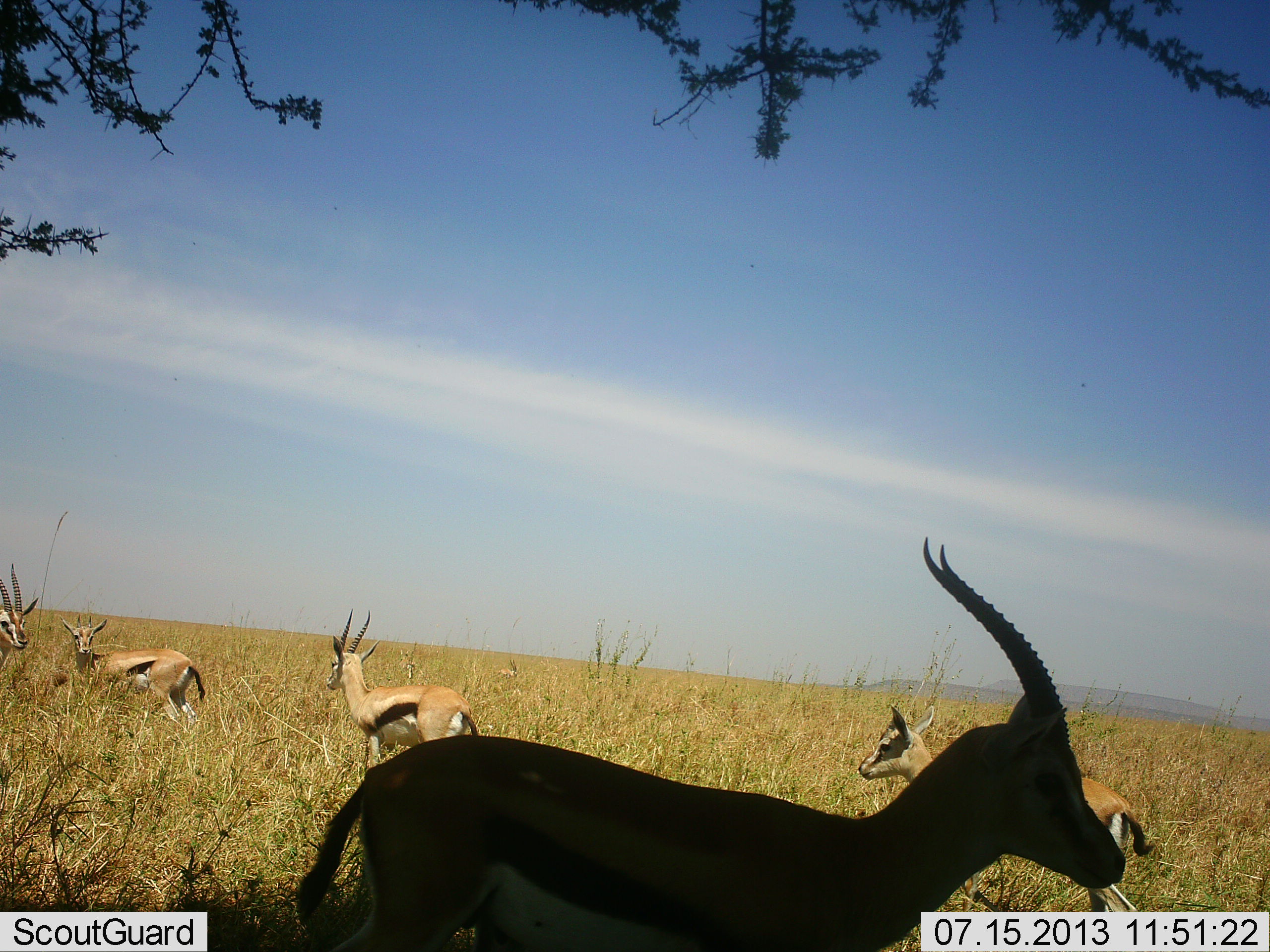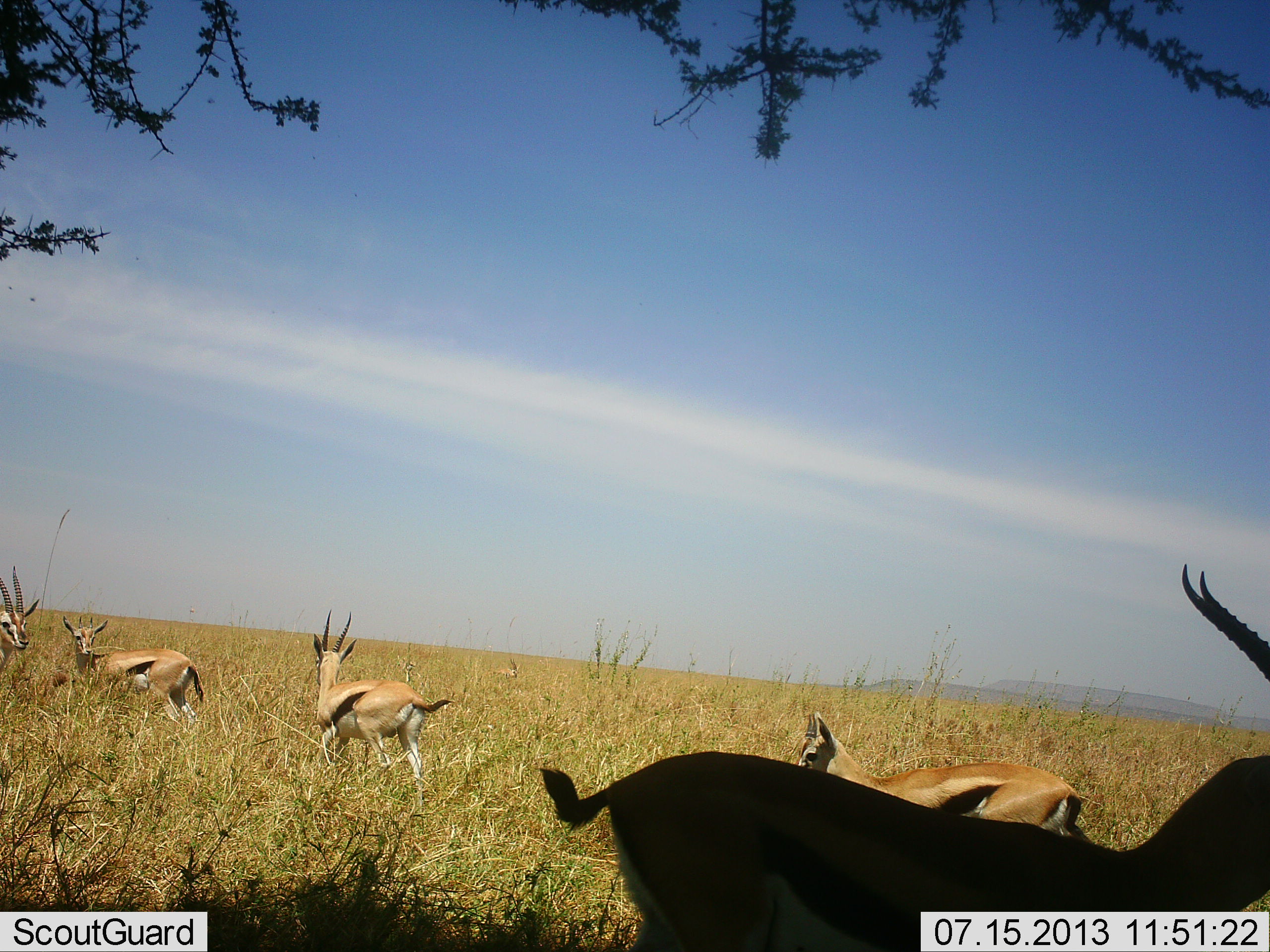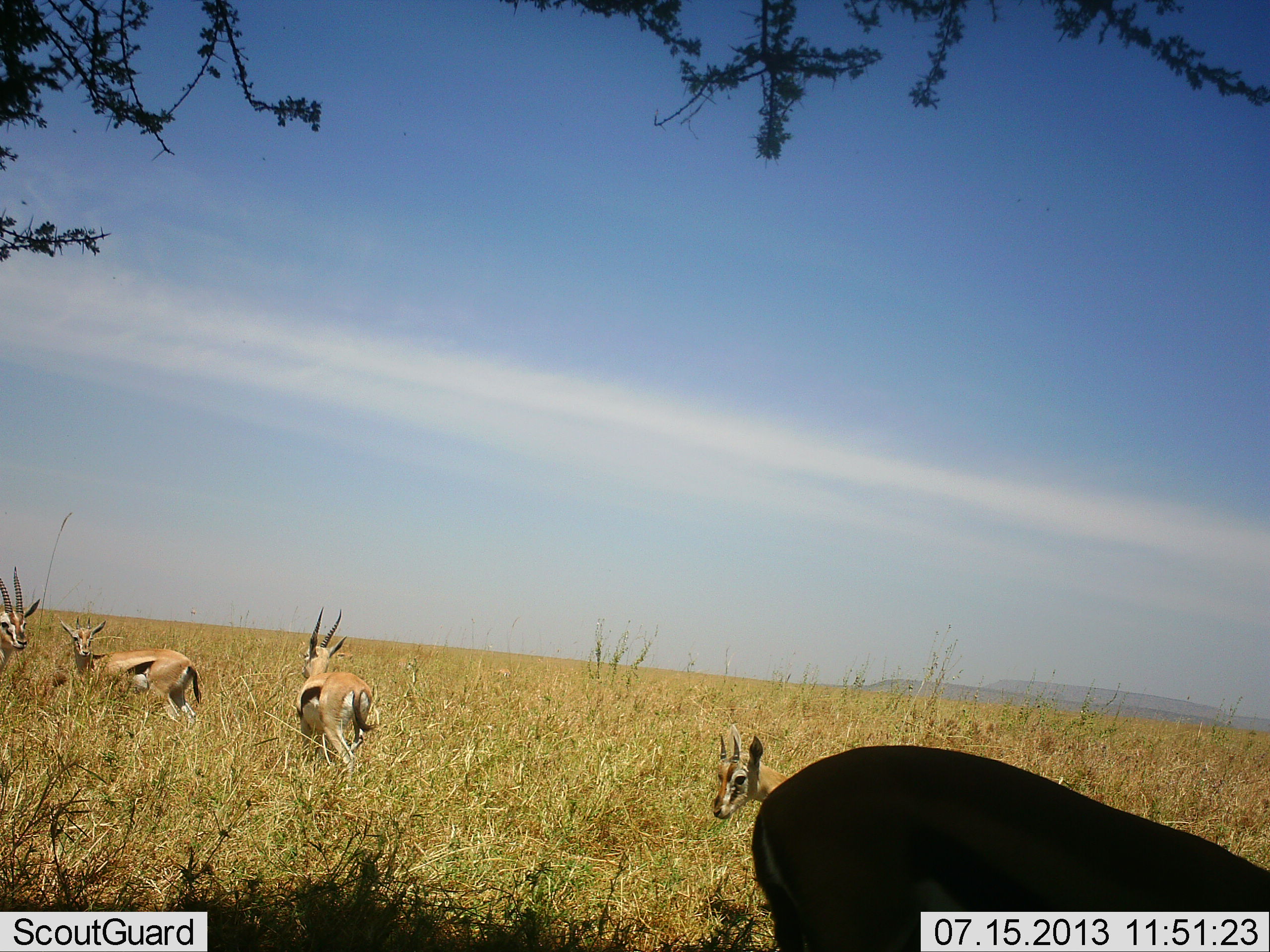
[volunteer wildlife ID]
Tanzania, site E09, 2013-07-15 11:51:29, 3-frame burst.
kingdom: Animalia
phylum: Chordata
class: Mammalia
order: Artiodactyla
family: Bovidae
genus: Eudorcas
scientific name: Eudorcas thomsonii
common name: thomson's gazelle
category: gazellethomsons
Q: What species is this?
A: Gazellethomsons (thomson's gazelle) (Eudorcas thomsonii).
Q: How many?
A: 5.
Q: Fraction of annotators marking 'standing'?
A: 50%.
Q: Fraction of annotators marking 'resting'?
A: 0%.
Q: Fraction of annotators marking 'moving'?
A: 70%.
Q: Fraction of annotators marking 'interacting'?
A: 0%.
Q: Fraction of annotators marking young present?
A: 20%.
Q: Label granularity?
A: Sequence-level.